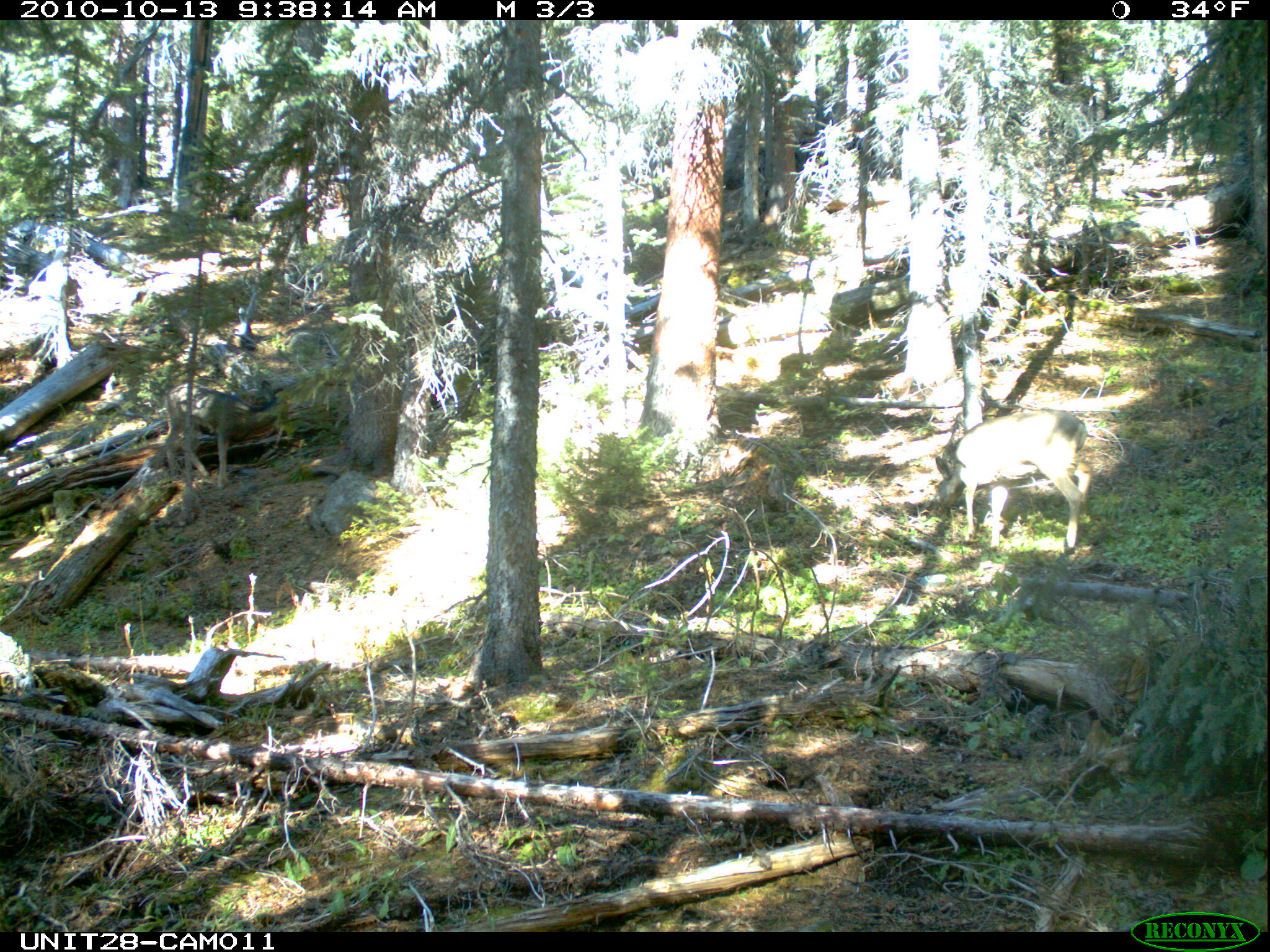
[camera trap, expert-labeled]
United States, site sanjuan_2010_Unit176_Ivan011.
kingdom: Animalia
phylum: Chordata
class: Mammalia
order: Artiodactyla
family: Cervidae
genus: Odocoileus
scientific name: Odocoileus hemionus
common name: mule deer